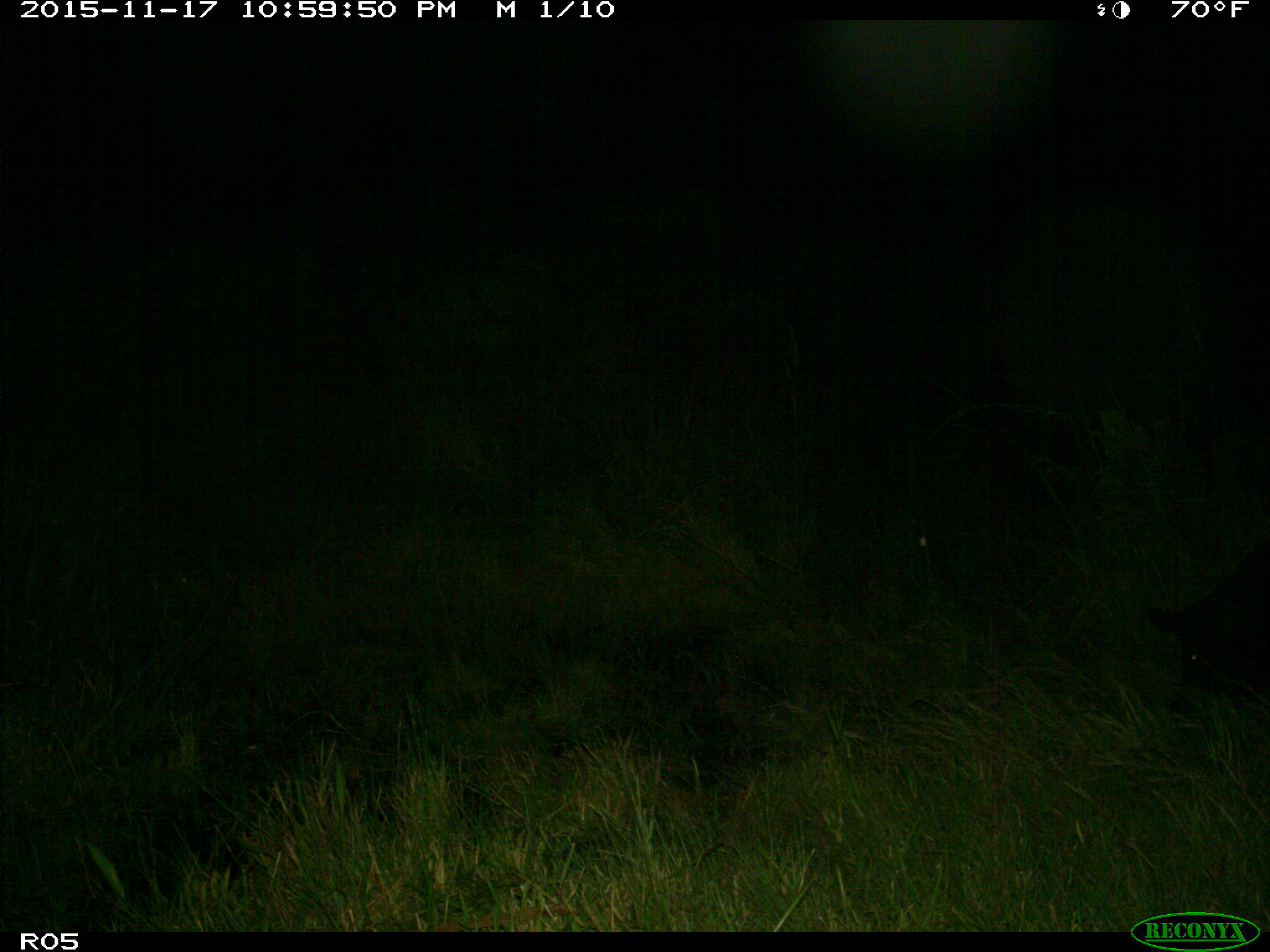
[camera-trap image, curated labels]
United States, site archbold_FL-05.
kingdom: Animalia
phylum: Chordata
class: Mammalia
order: Artiodactyla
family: Suidae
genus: Sus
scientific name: Sus scrofa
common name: wild boar